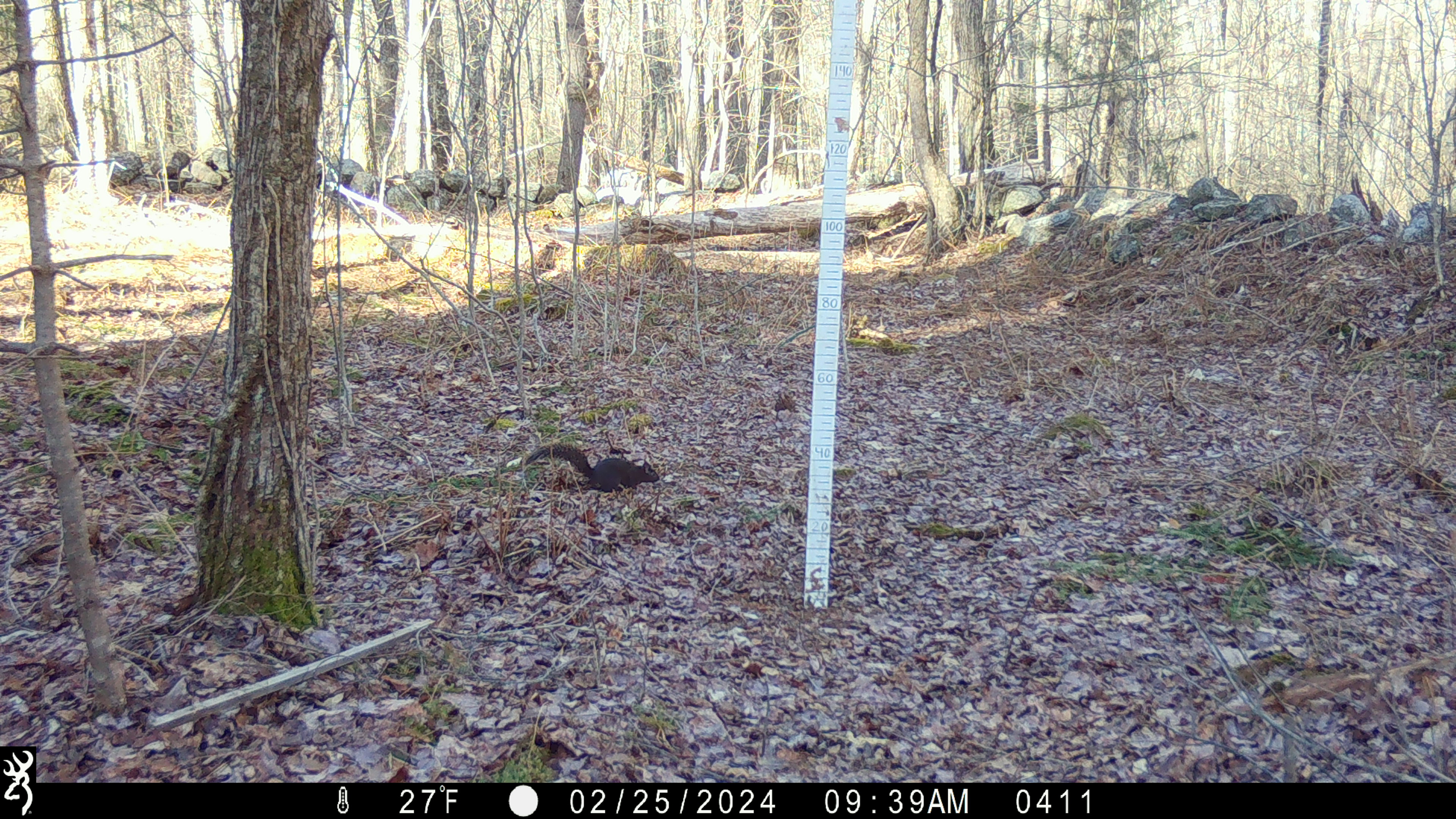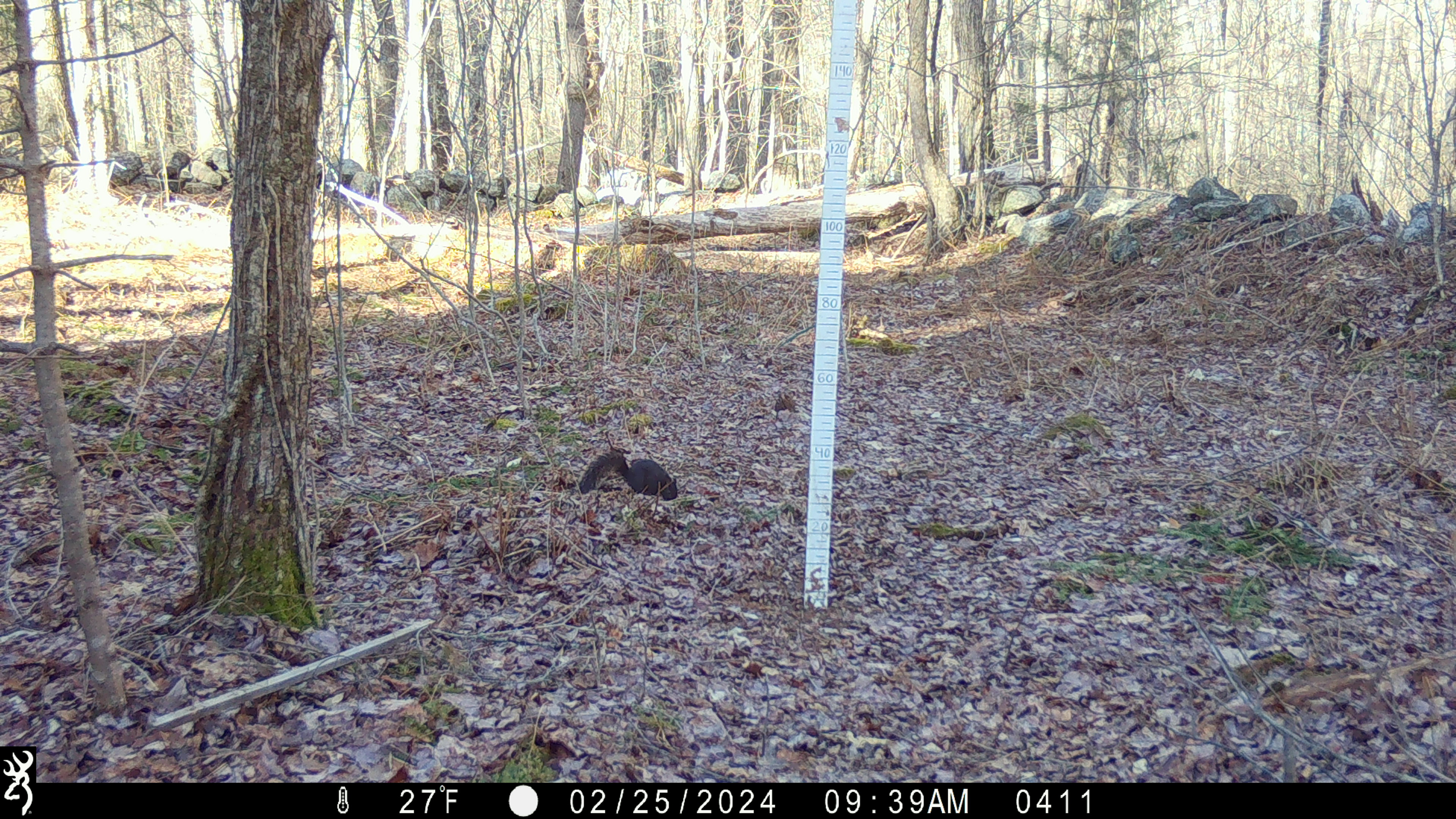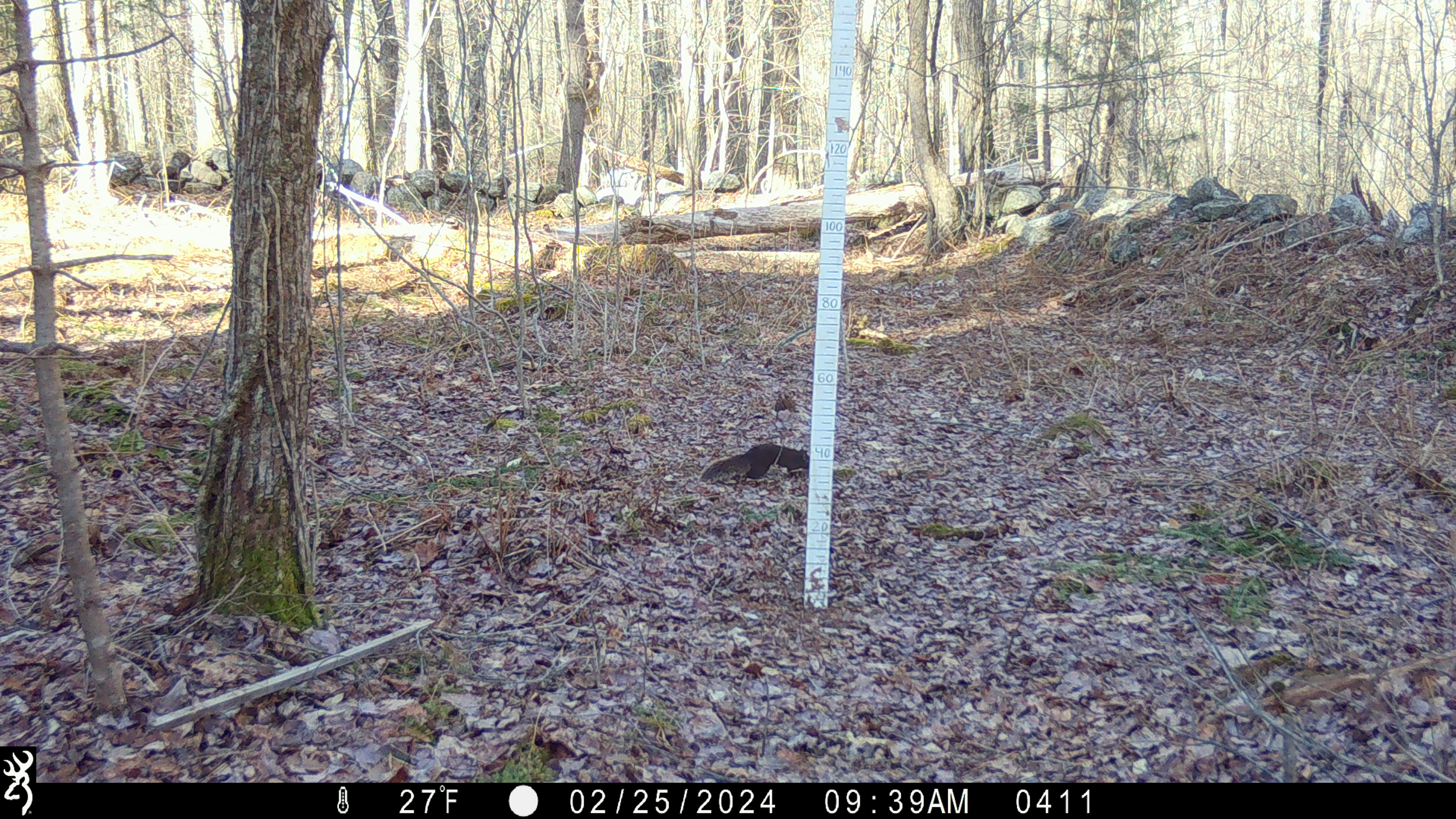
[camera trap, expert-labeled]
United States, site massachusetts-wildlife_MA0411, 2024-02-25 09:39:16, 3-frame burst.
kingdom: Animalia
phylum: Chordata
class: Mammalia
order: Rodentia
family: Sciuridae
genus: Sciurus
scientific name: Sciurus carolinensis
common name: gray squirrel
Gray squirrel (Sciurus carolinensis).